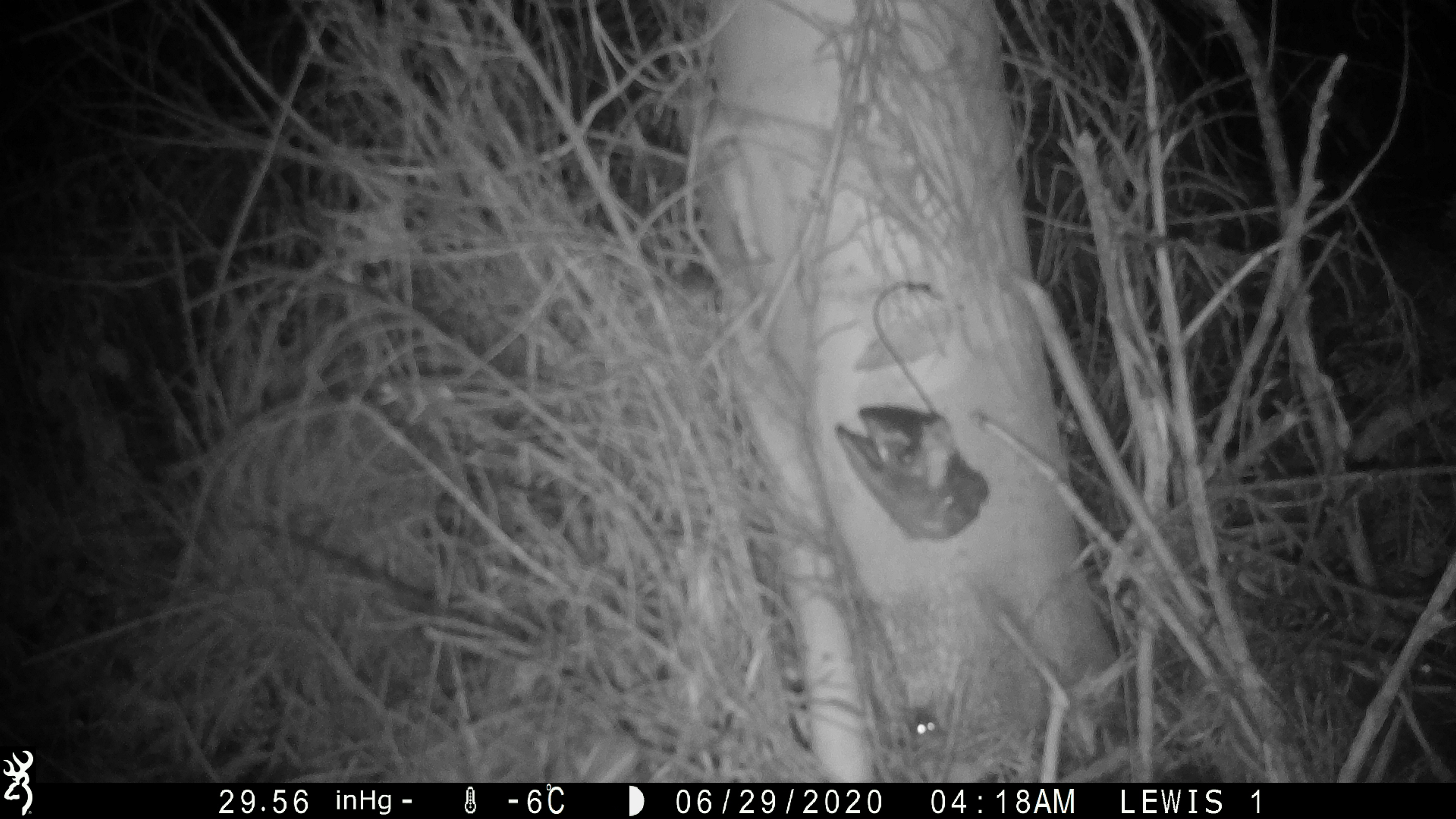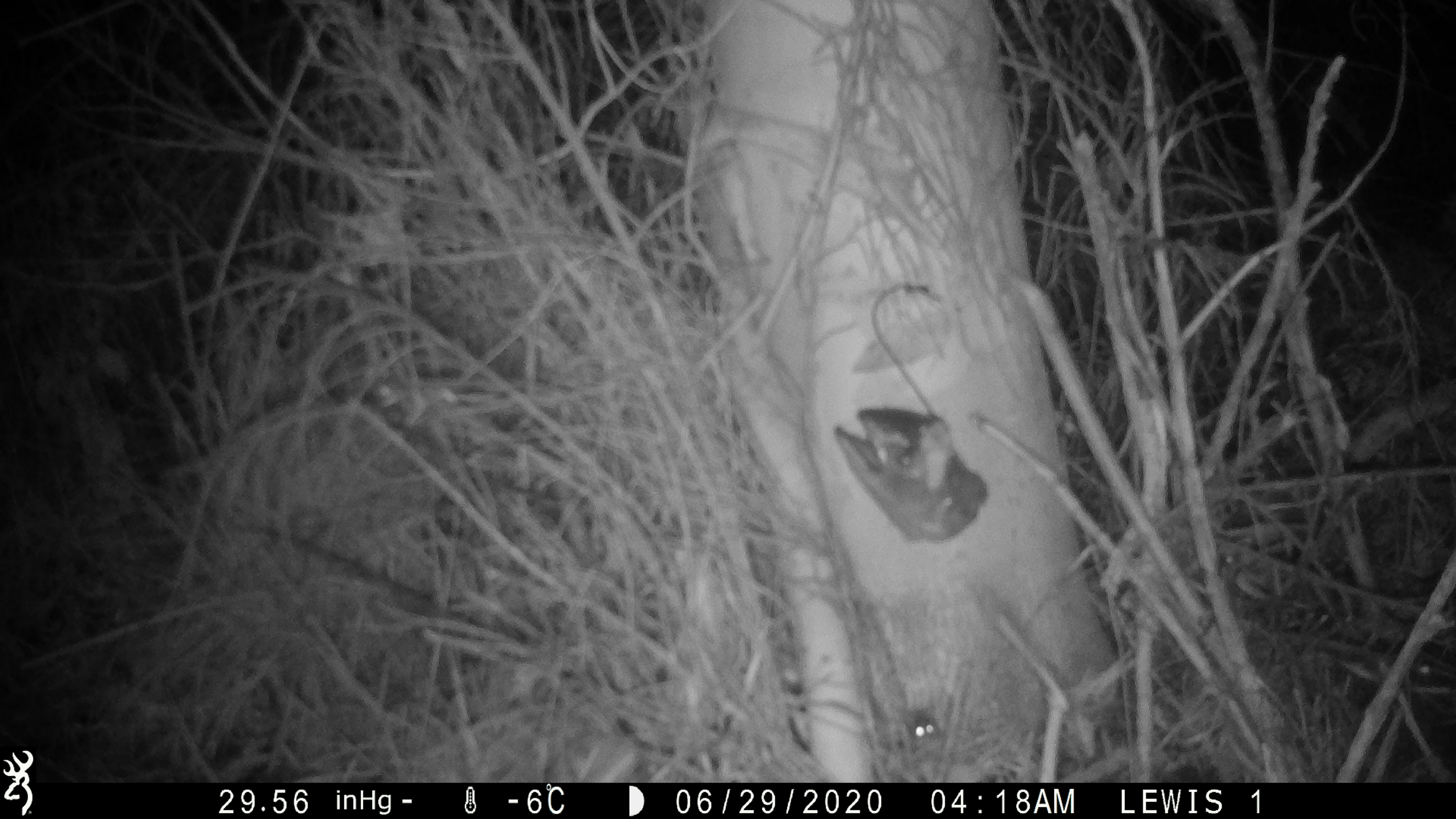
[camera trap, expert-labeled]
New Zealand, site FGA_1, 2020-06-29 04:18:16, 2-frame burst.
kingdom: Animalia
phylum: Chordata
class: Mammalia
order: Rodentia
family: Muridae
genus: Mus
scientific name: Mus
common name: mouse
Mouse (Mus).